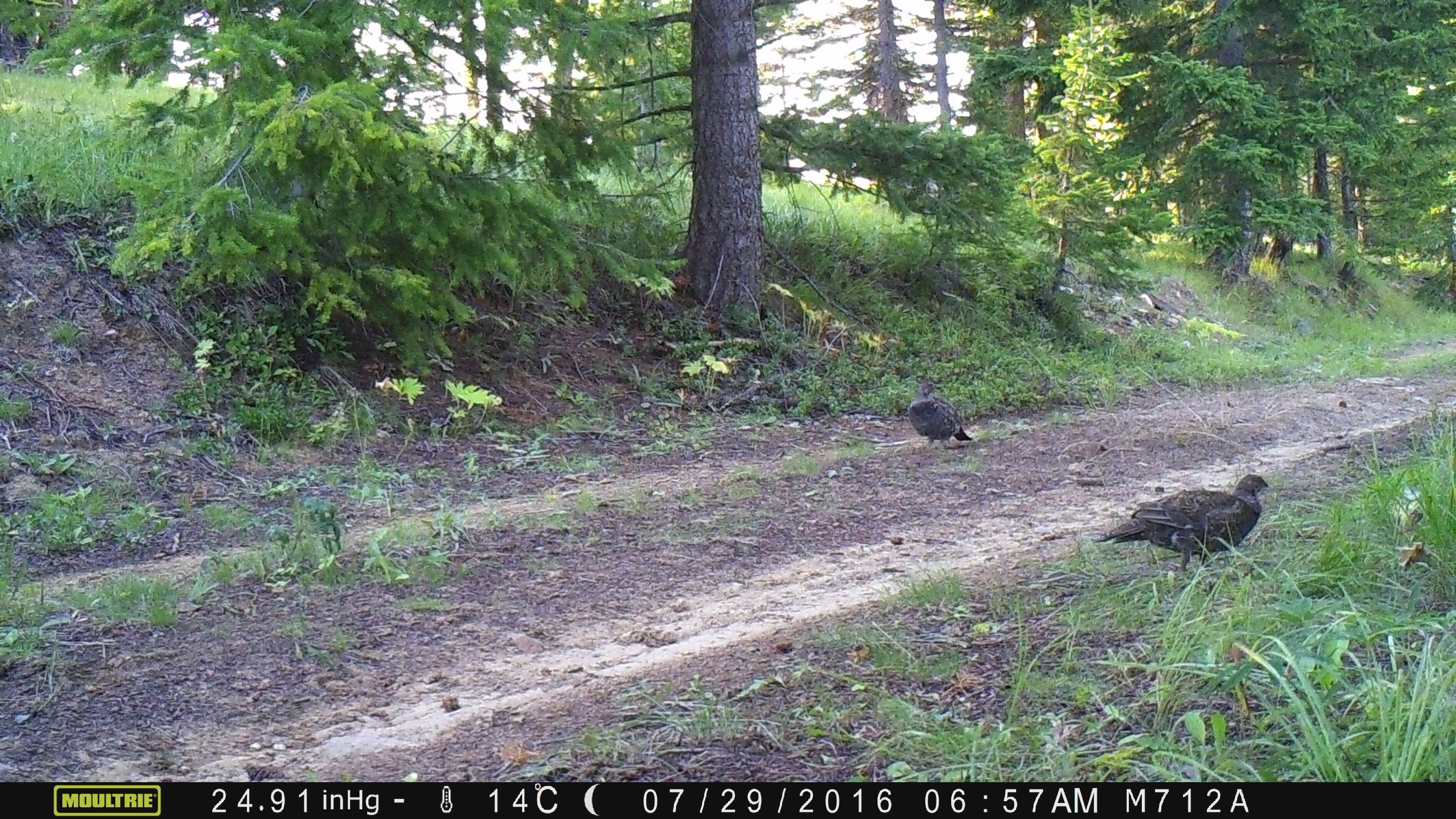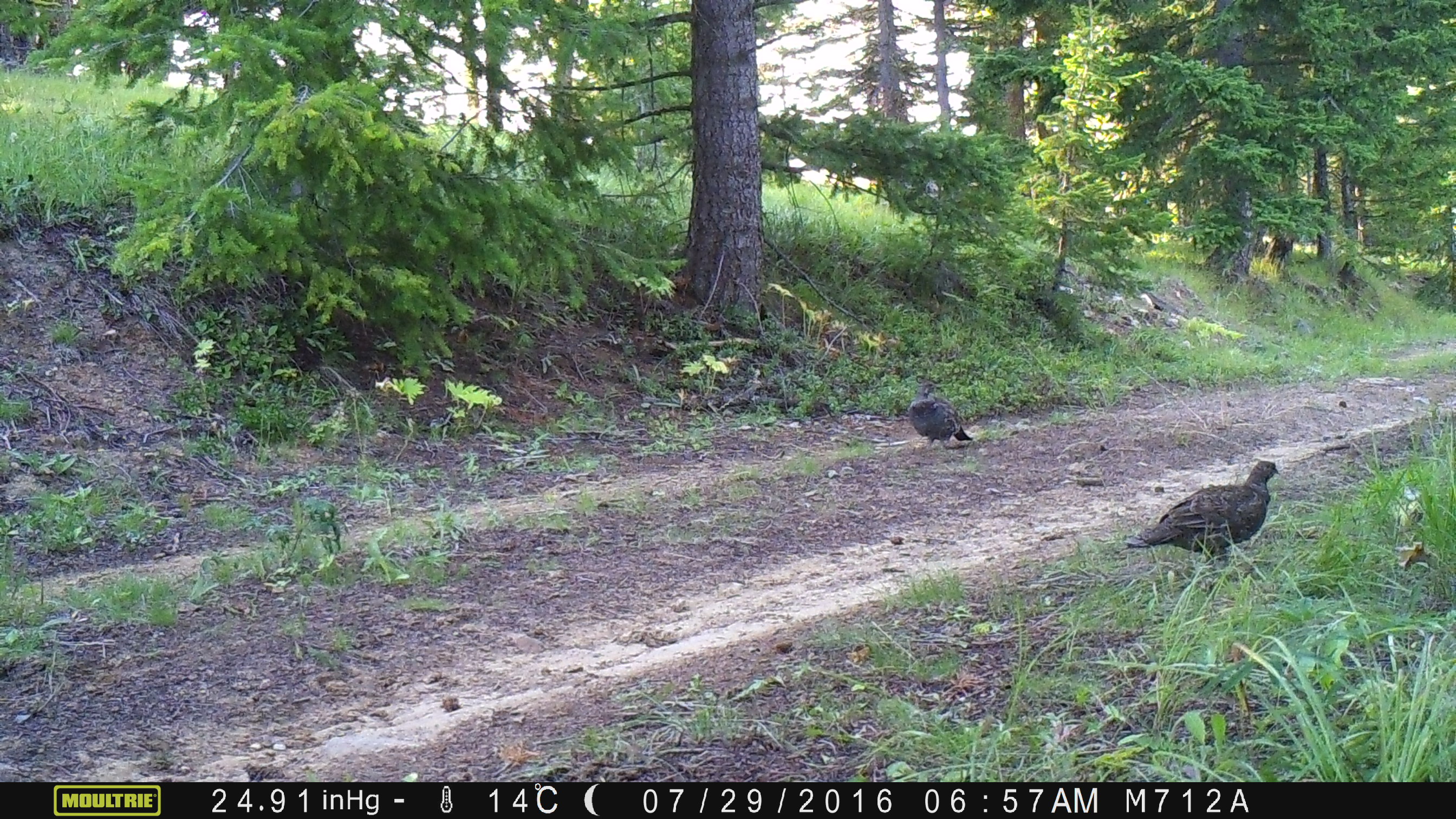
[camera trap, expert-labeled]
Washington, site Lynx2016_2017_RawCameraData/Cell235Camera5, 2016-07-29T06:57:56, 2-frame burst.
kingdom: Animalia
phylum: Chordata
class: Aves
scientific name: Aves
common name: birds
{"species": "Aves (birds)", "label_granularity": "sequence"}